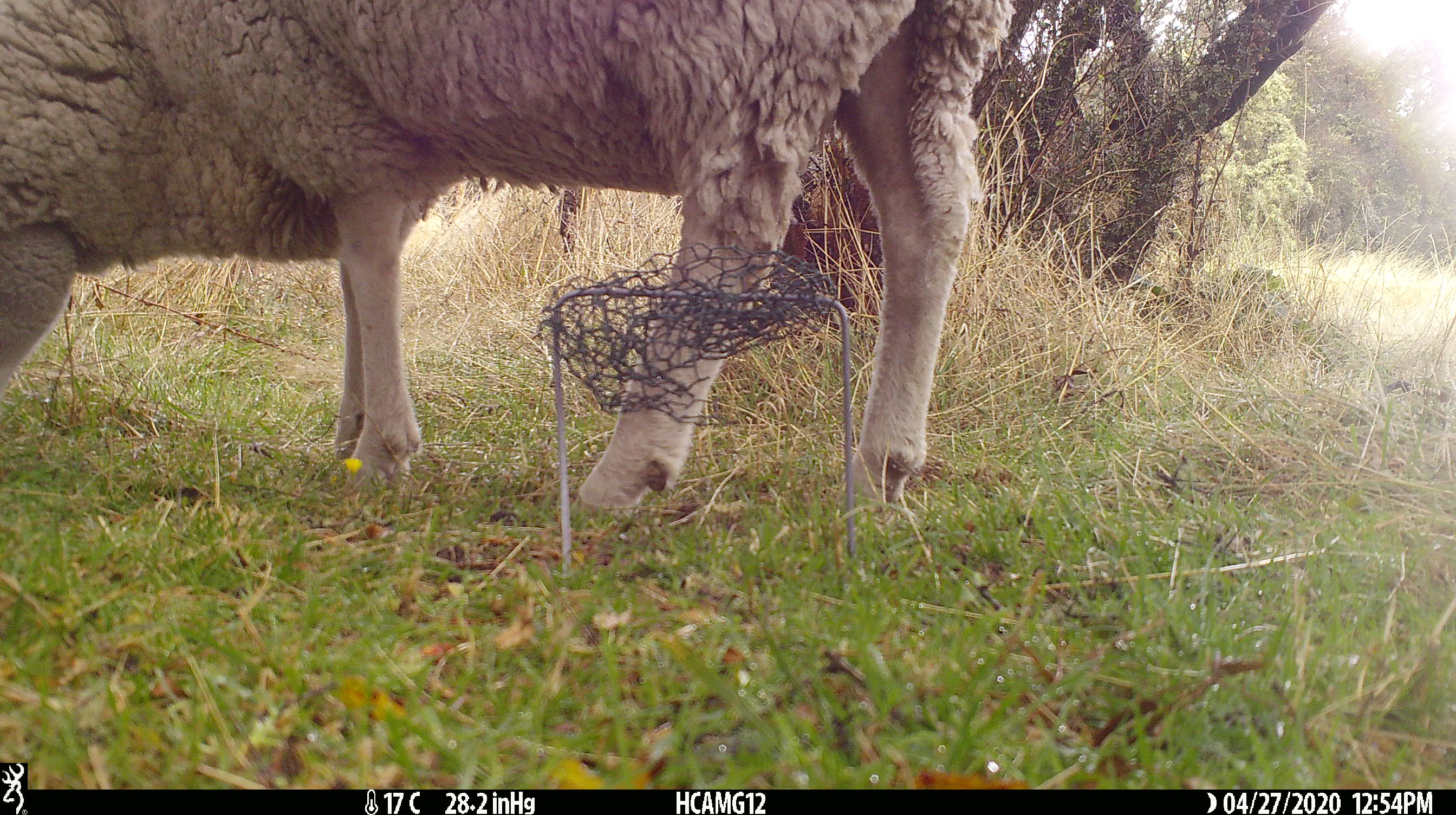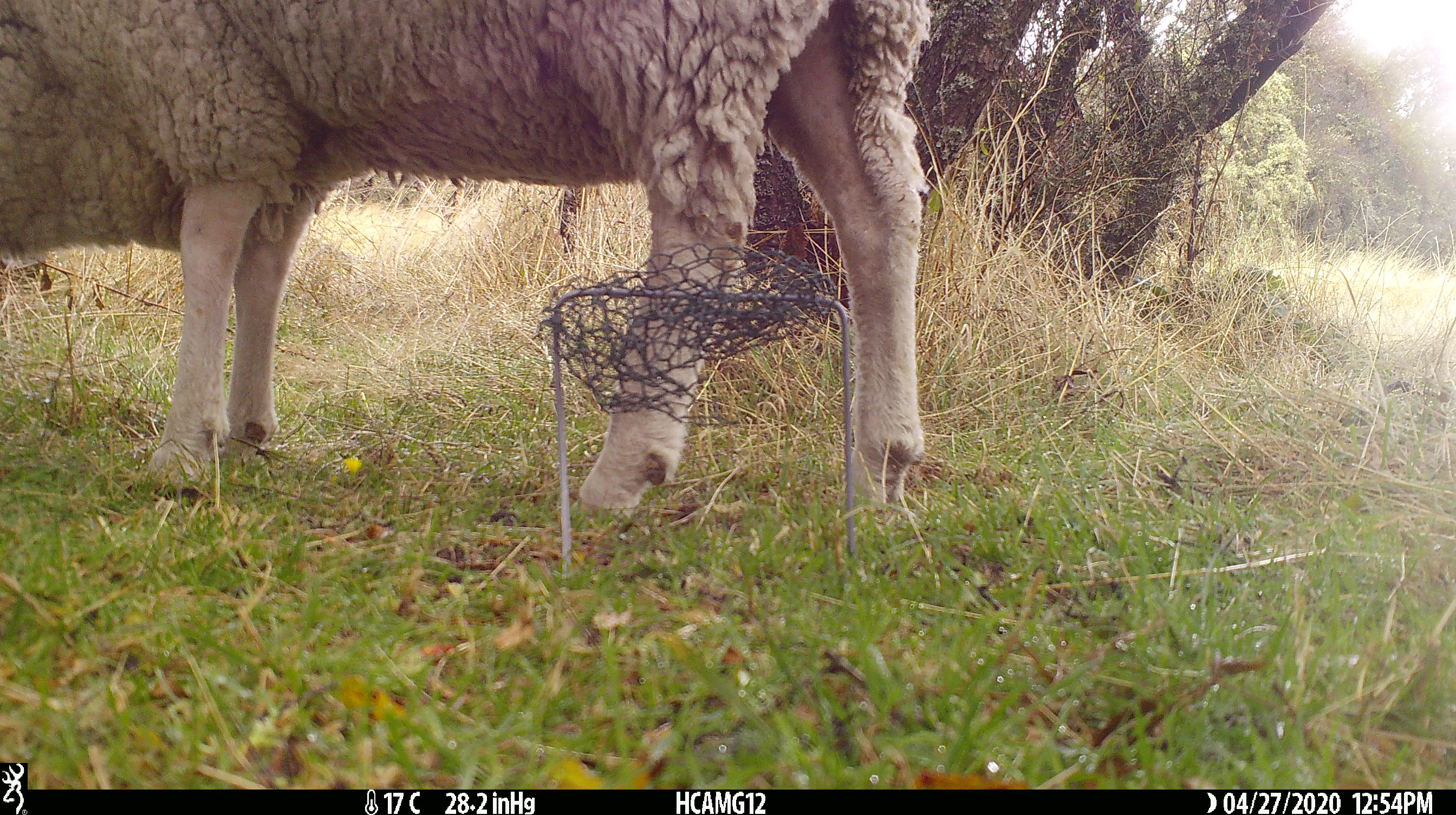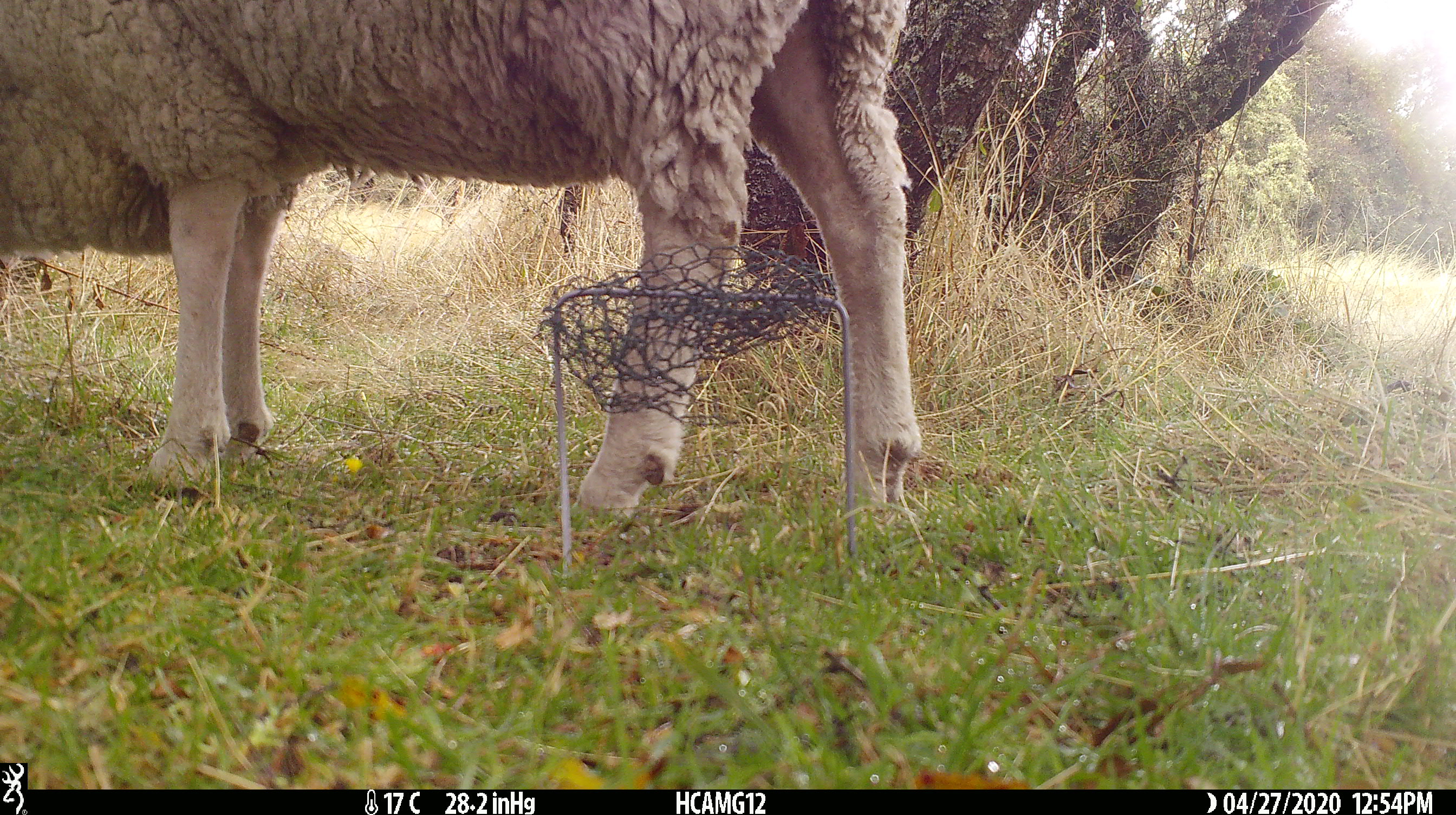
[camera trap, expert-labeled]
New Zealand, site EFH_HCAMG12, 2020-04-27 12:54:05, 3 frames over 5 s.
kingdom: Animalia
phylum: Chordata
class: Mammalia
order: Artiodactyla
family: Bovidae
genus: Ovis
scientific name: Ovis aries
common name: domestic sheep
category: sheep